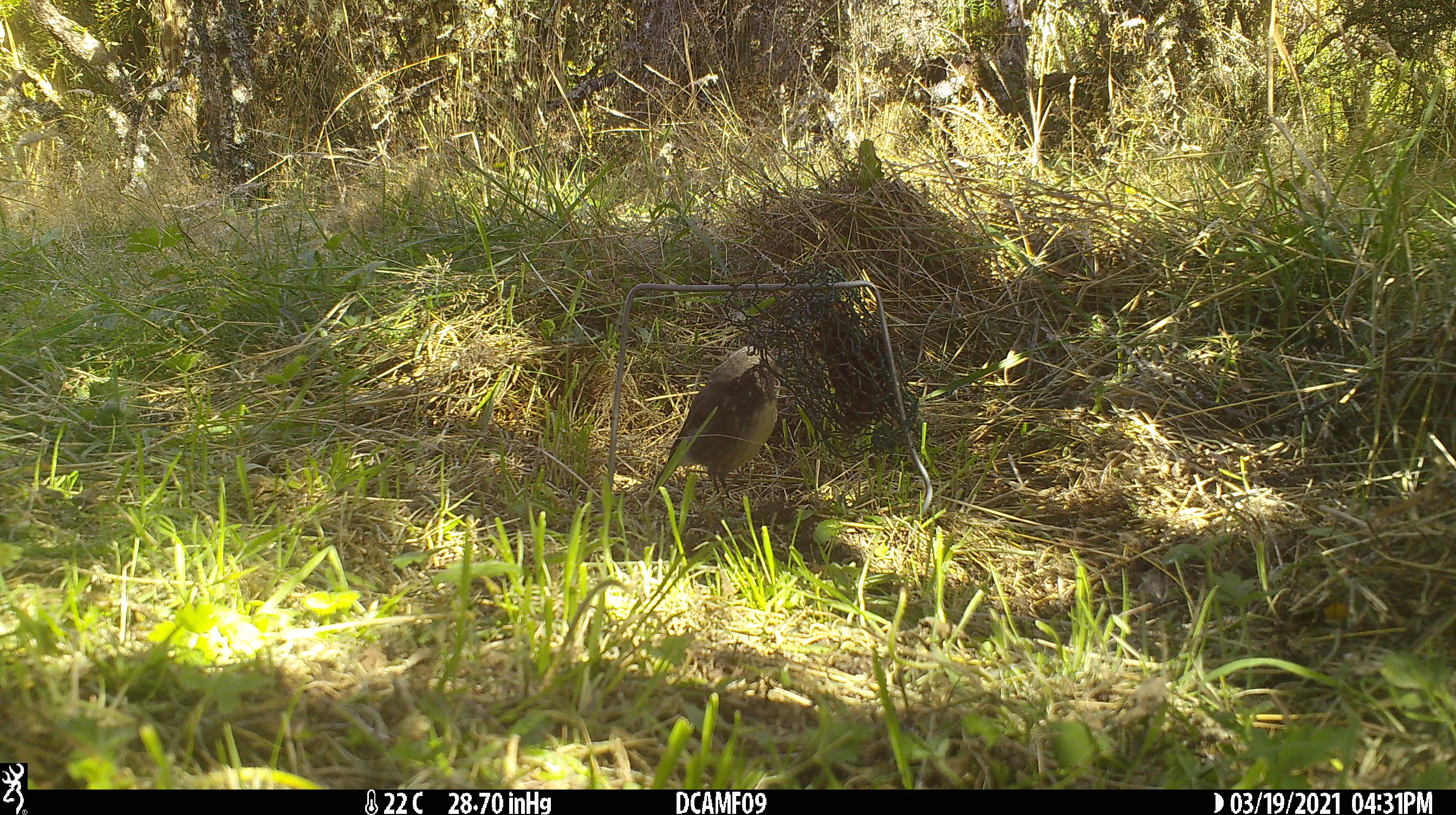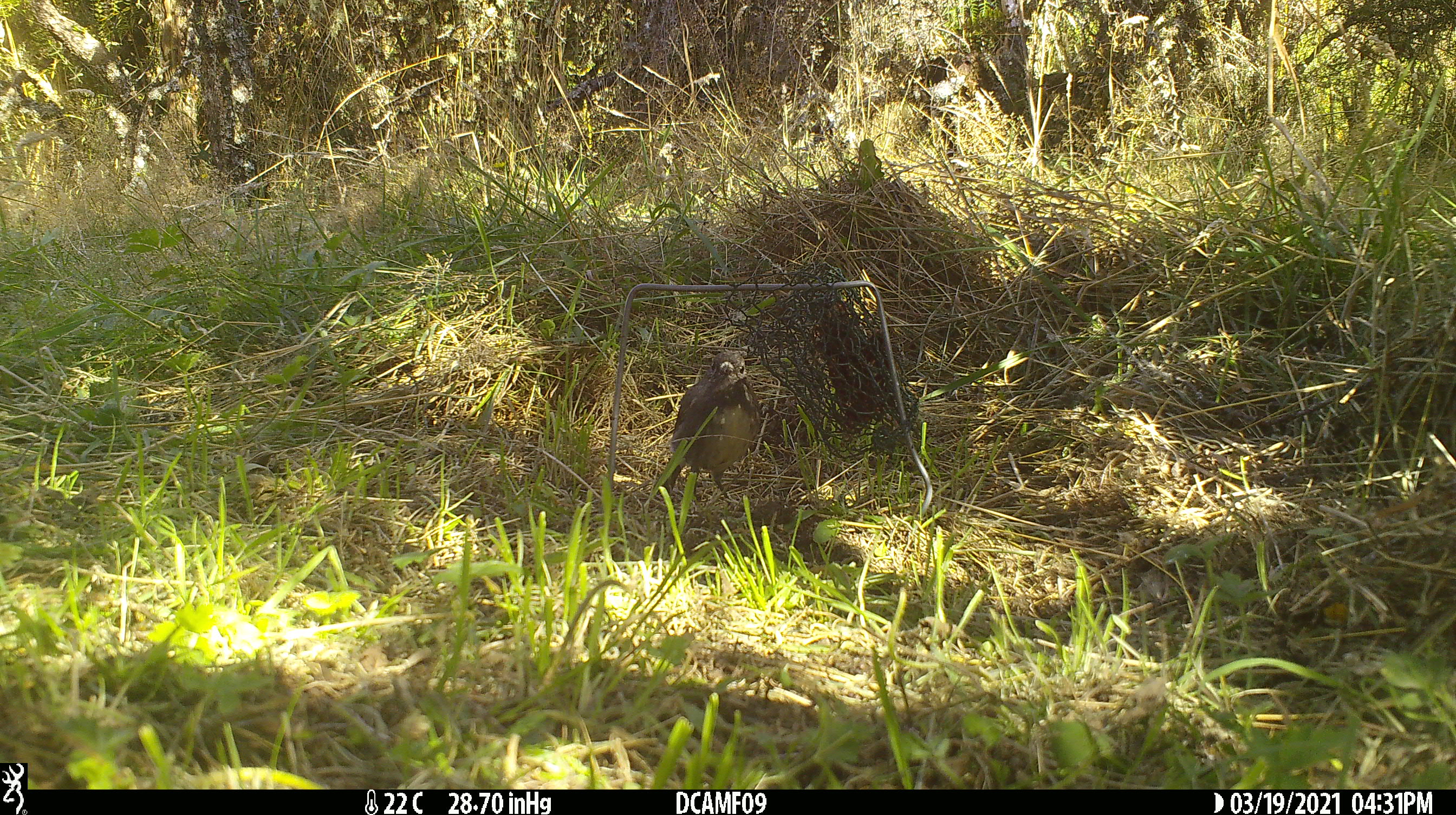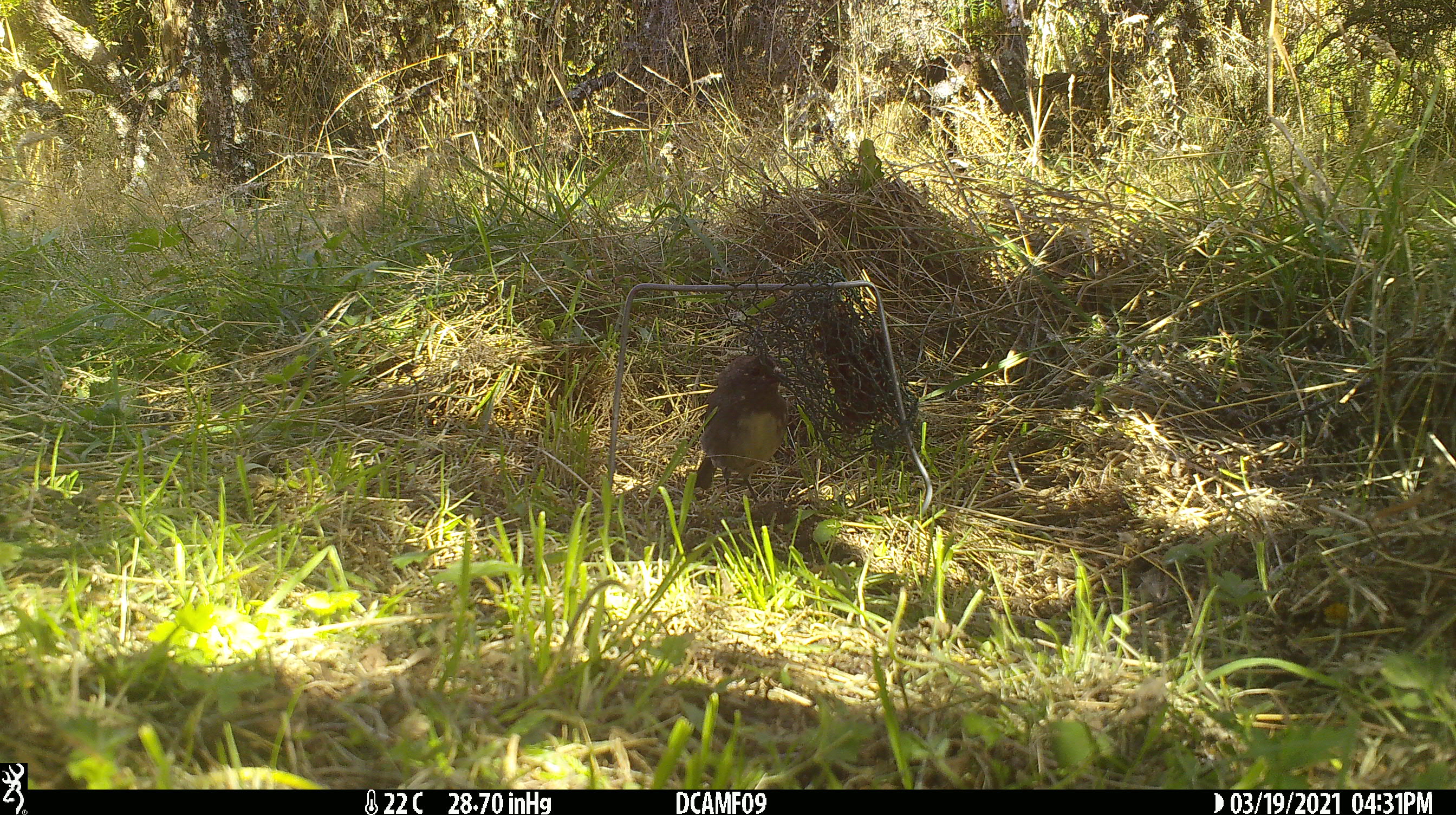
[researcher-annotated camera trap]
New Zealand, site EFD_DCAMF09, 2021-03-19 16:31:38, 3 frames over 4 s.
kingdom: Animalia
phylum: Chordata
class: Aves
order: Passeriformes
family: Petroicidae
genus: Petroica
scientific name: Petroica australis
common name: new zealand robin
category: robin